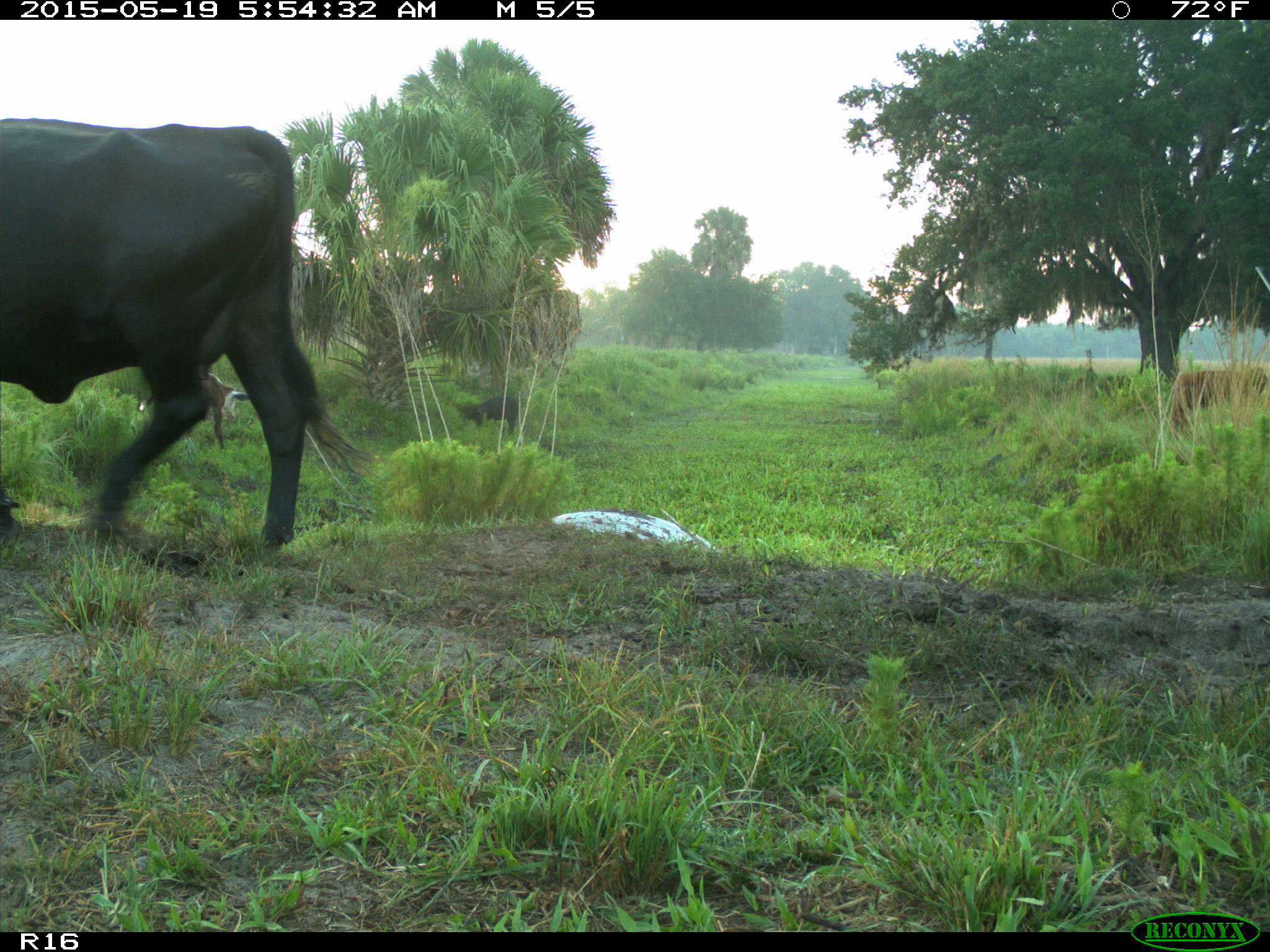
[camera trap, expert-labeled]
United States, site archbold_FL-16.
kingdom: Animalia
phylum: Chordata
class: Mammalia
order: Artiodactyla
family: Suidae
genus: Sus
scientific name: Sus scrofa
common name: wild boar